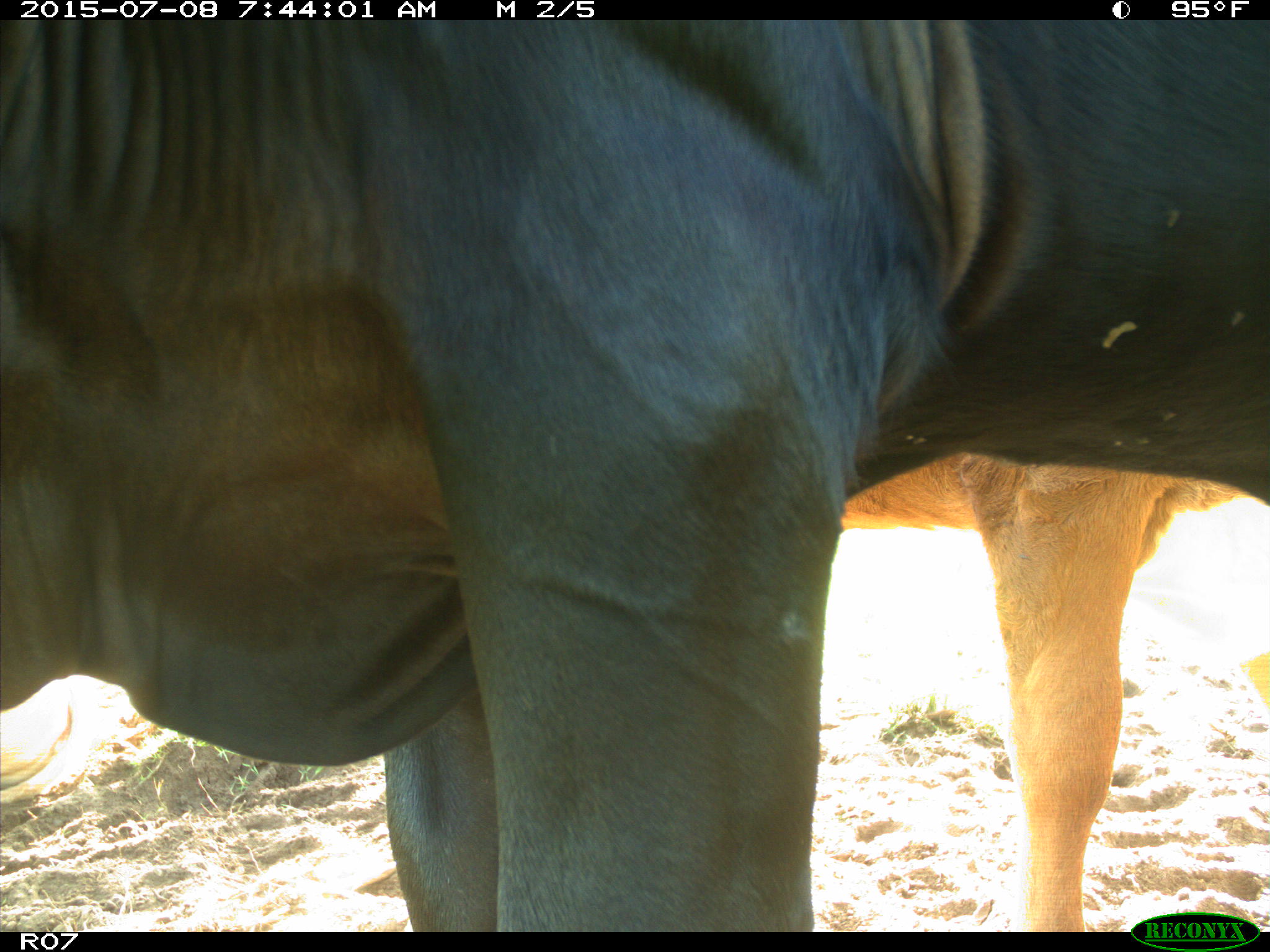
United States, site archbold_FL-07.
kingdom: Animalia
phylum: Chordata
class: Mammalia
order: Artiodactyla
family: Bovidae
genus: Bos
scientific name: Bos taurus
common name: domestic cow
Bos taurus (domestic cow).